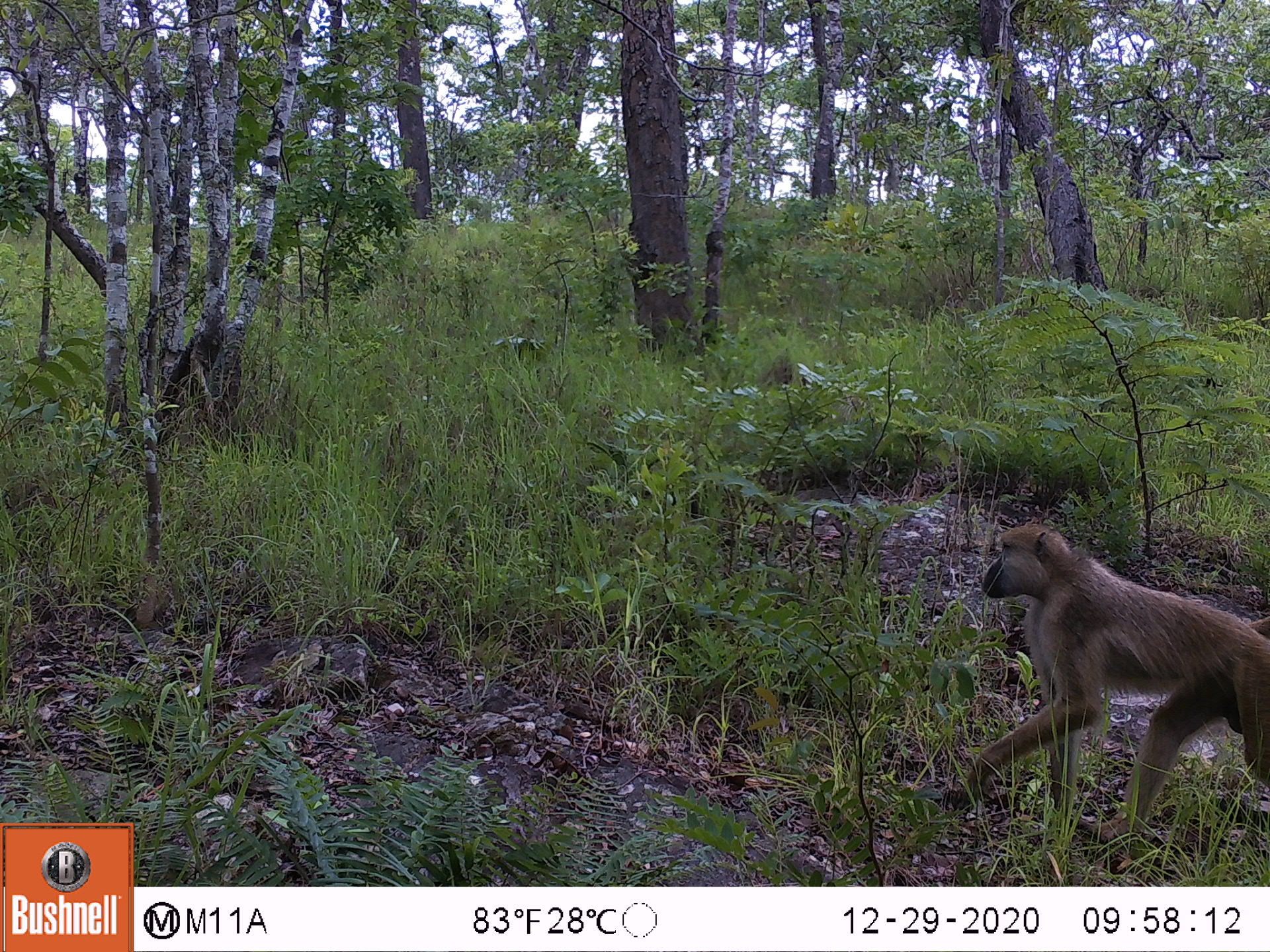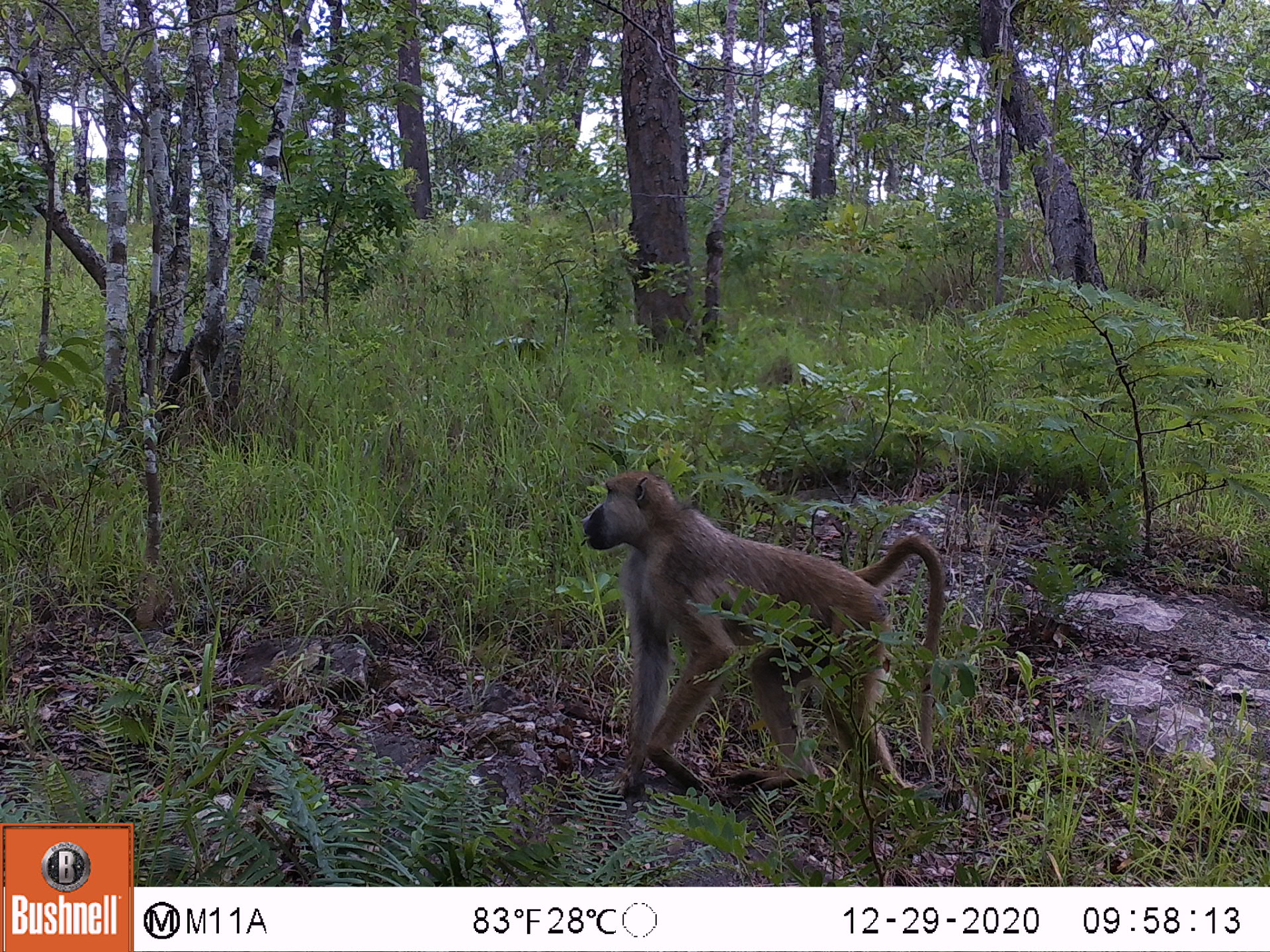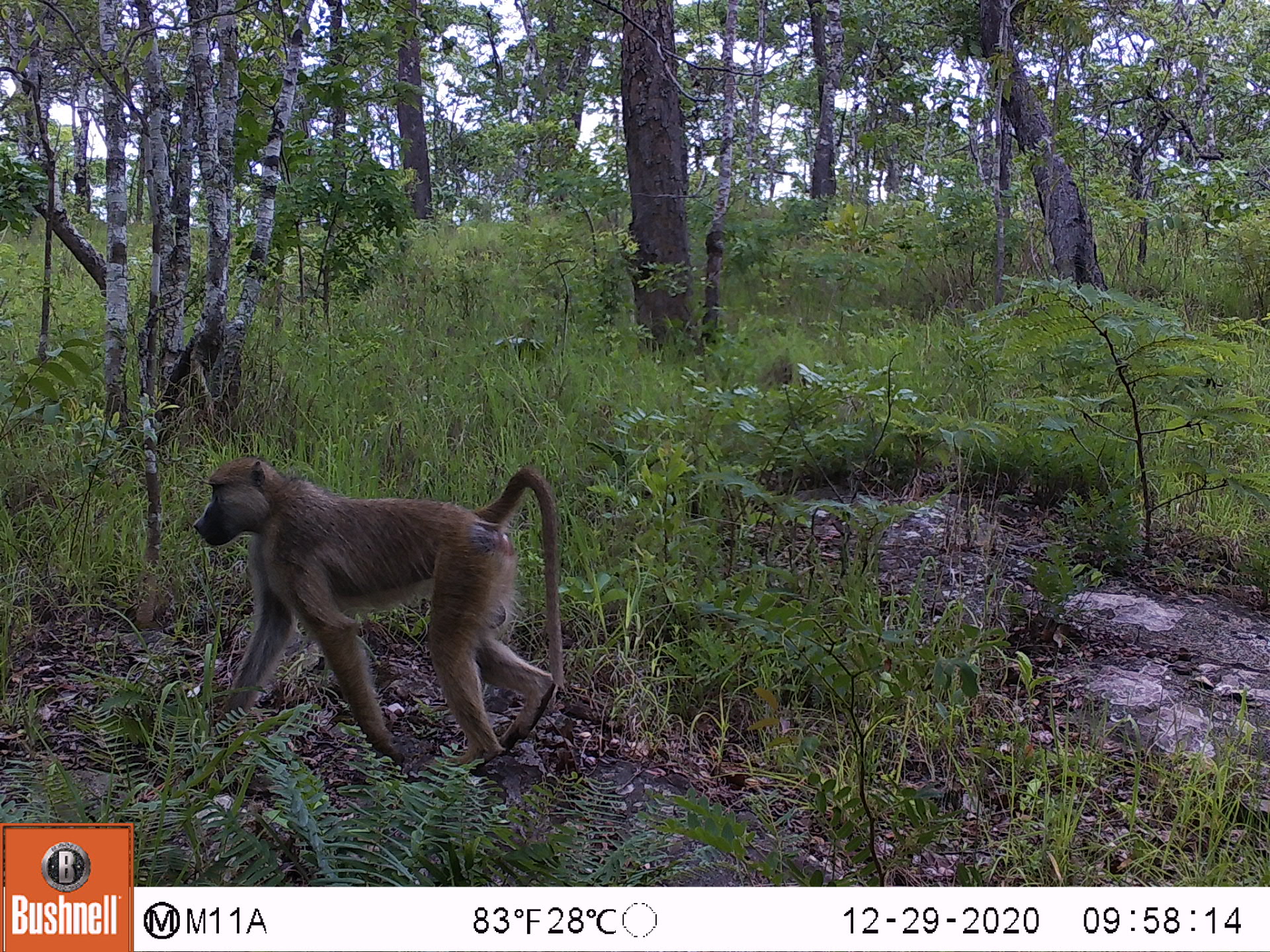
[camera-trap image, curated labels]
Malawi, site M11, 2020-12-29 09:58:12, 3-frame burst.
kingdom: Animalia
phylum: Chordata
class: Mammalia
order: Primates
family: Cercopithecidae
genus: Papio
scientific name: Papio cynocephalus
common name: yellow baboon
Yellow baboon (Papio cynocephalus), count 1.